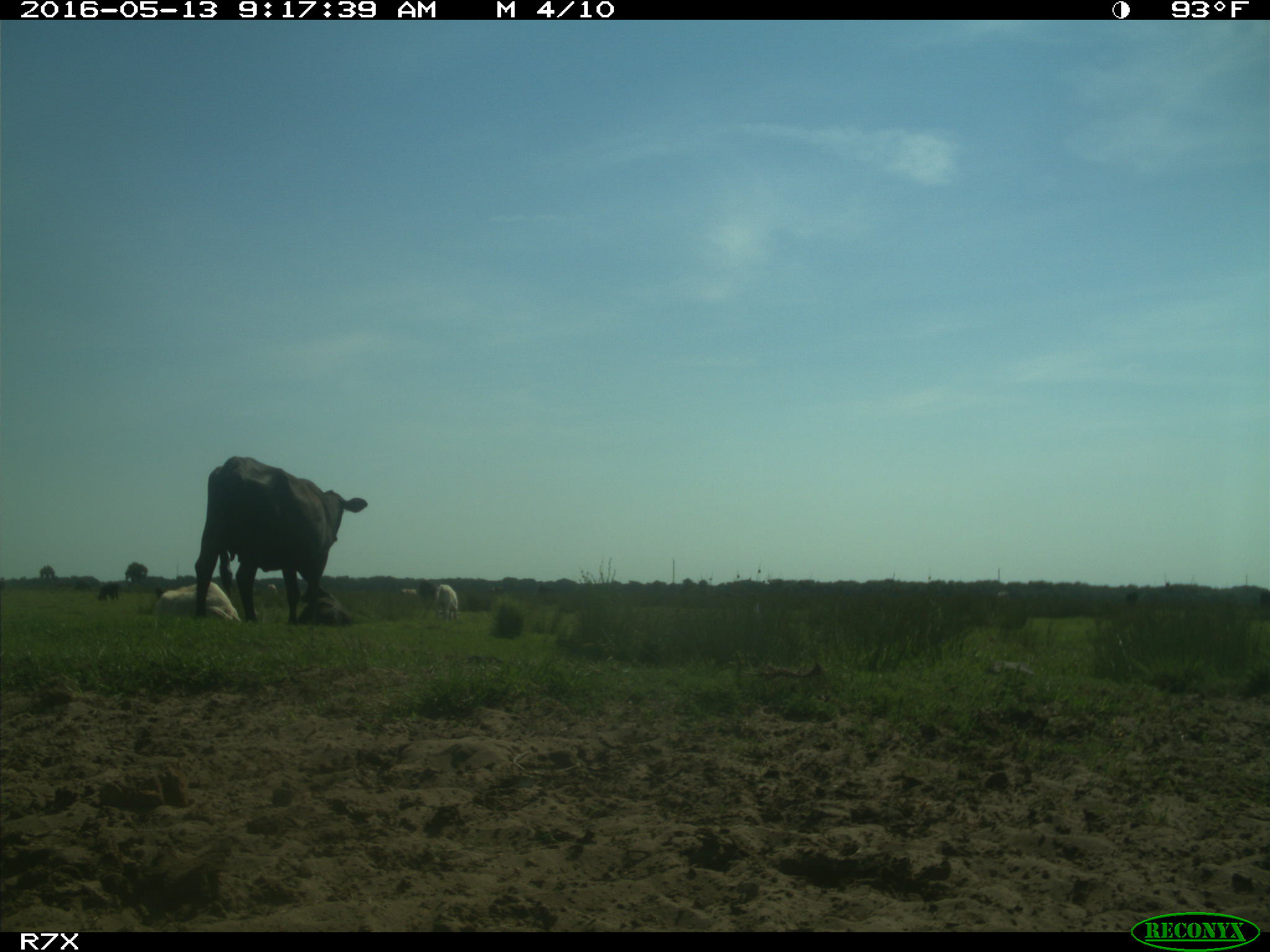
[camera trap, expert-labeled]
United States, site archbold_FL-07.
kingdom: Animalia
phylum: Chordata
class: Mammalia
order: Artiodactyla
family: Bovidae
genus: Bos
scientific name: Bos taurus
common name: domestic cow